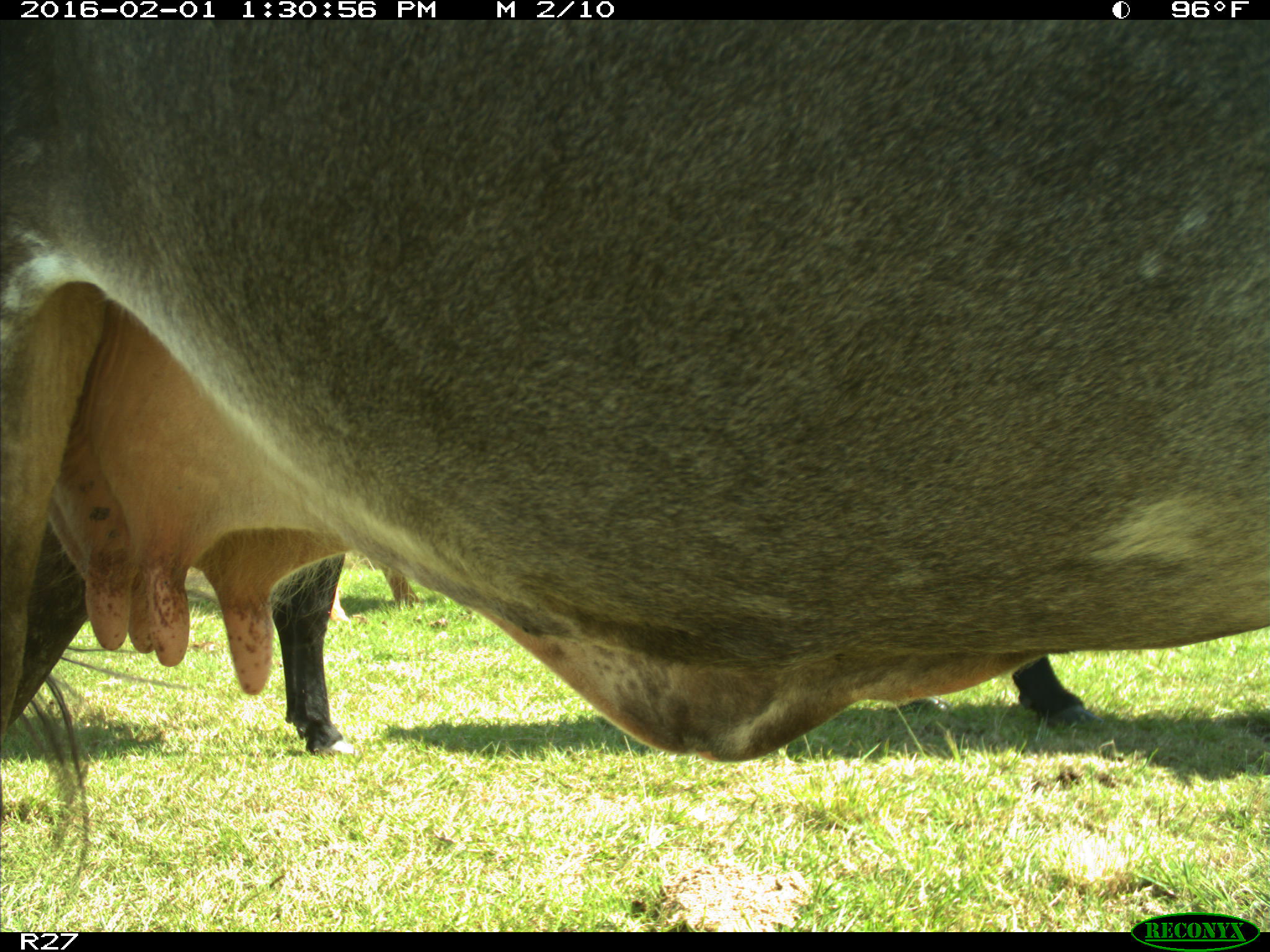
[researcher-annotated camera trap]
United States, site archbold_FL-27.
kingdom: Animalia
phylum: Chordata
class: Mammalia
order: Artiodactyla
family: Bovidae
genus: Bos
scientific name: Bos taurus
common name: domestic cow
Bos taurus (domestic cow).